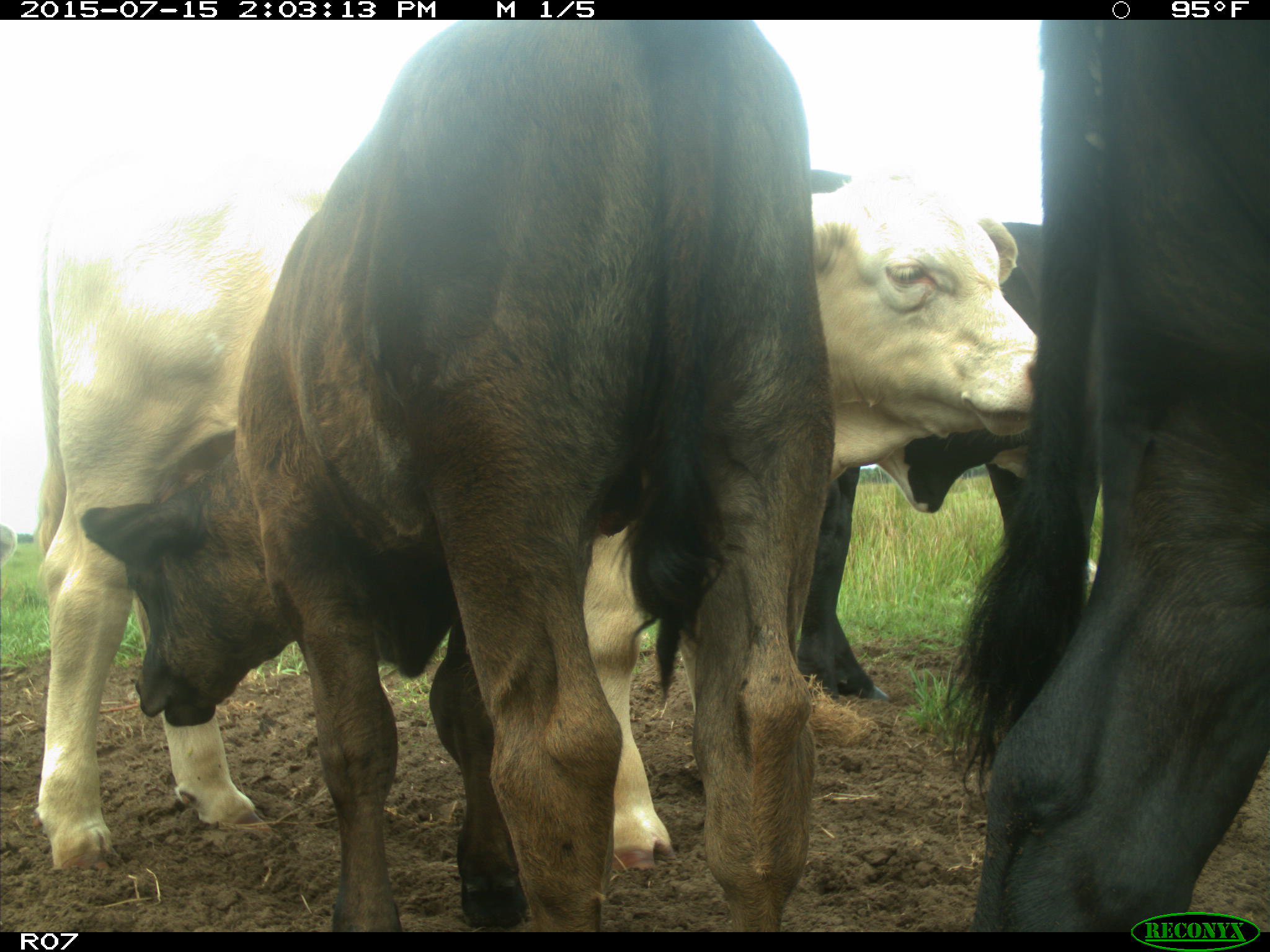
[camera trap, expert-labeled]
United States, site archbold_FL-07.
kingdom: Animalia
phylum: Chordata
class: Mammalia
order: Artiodactyla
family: Bovidae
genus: Bos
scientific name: Bos taurus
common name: domestic cow